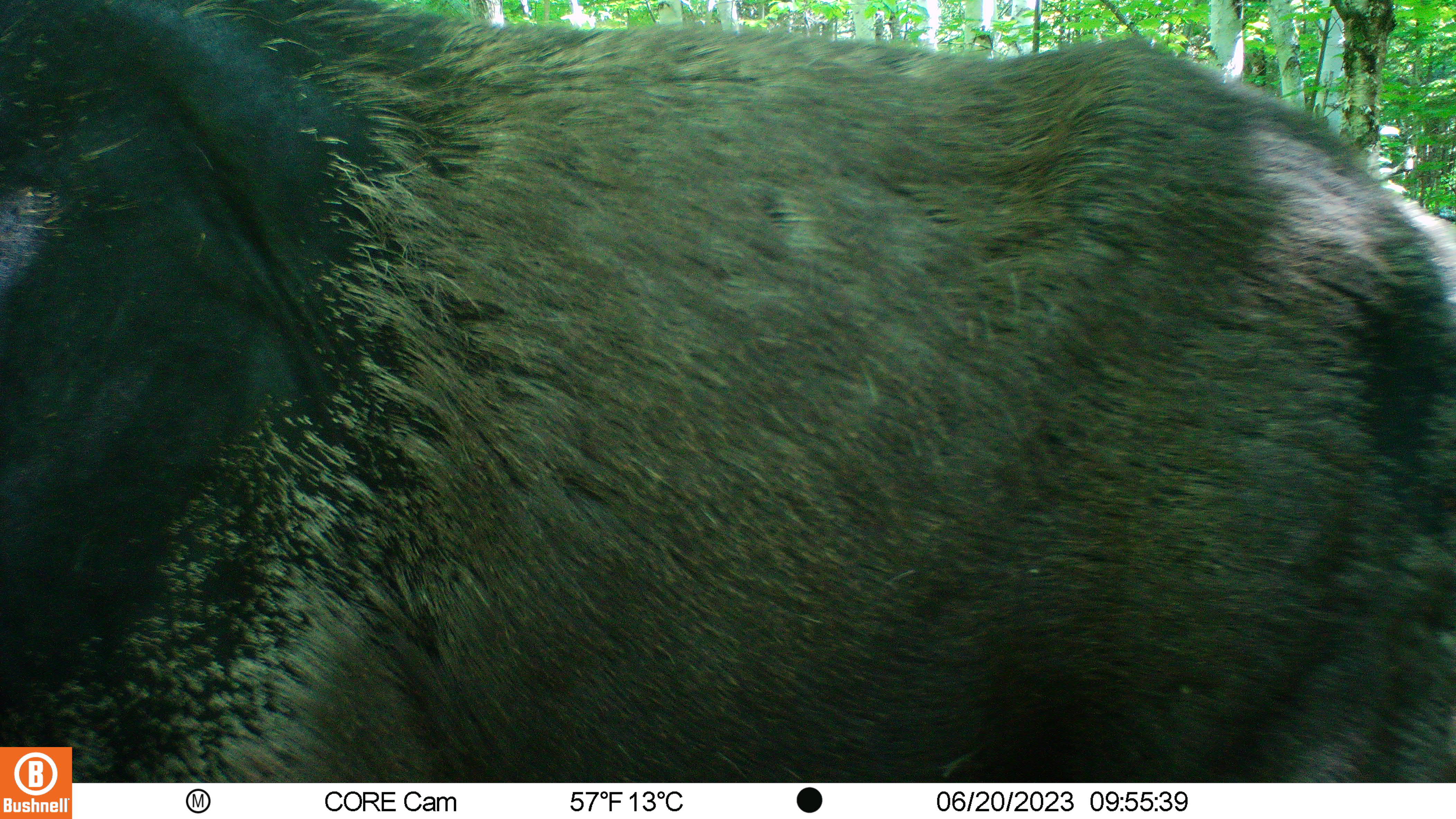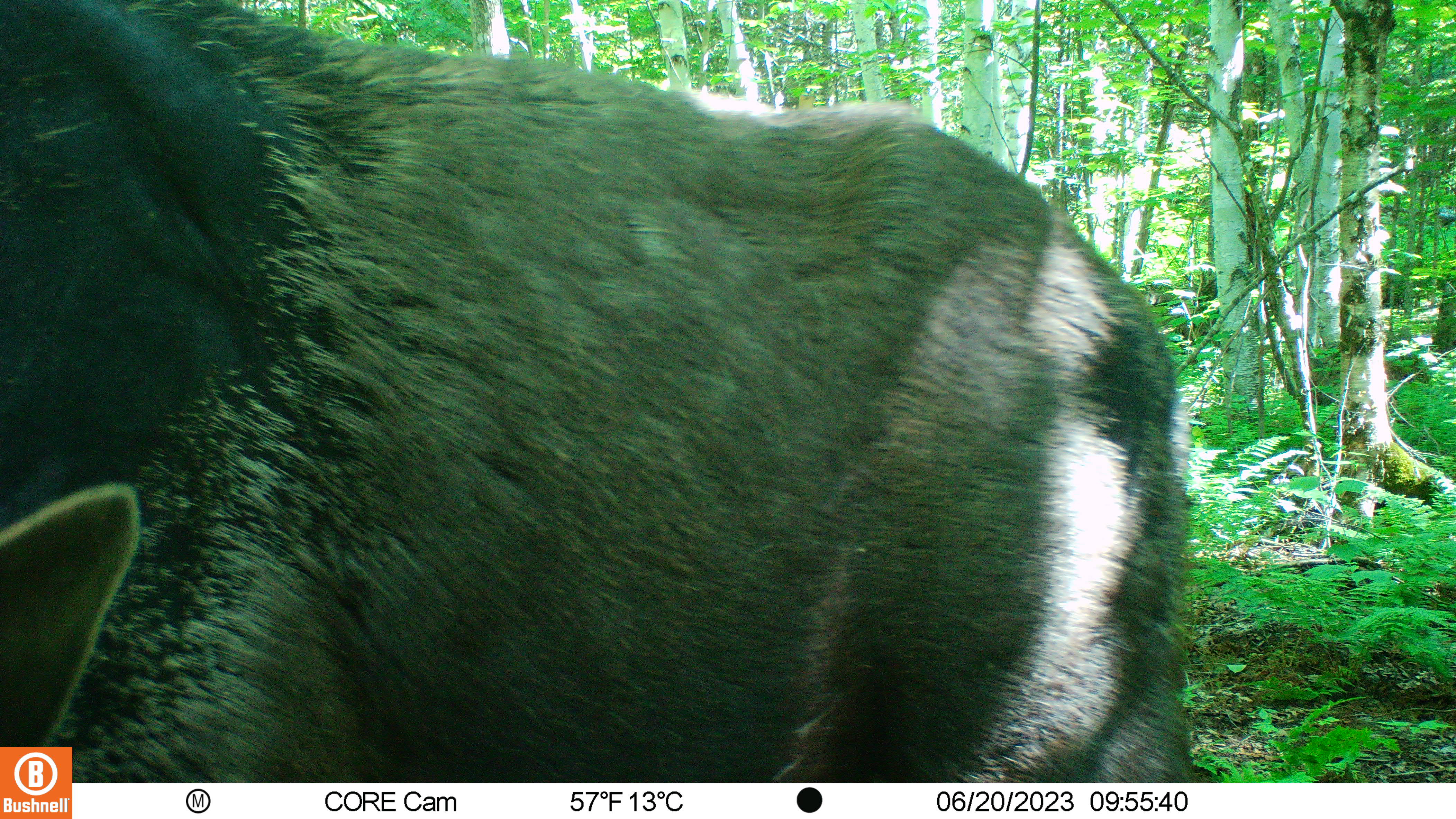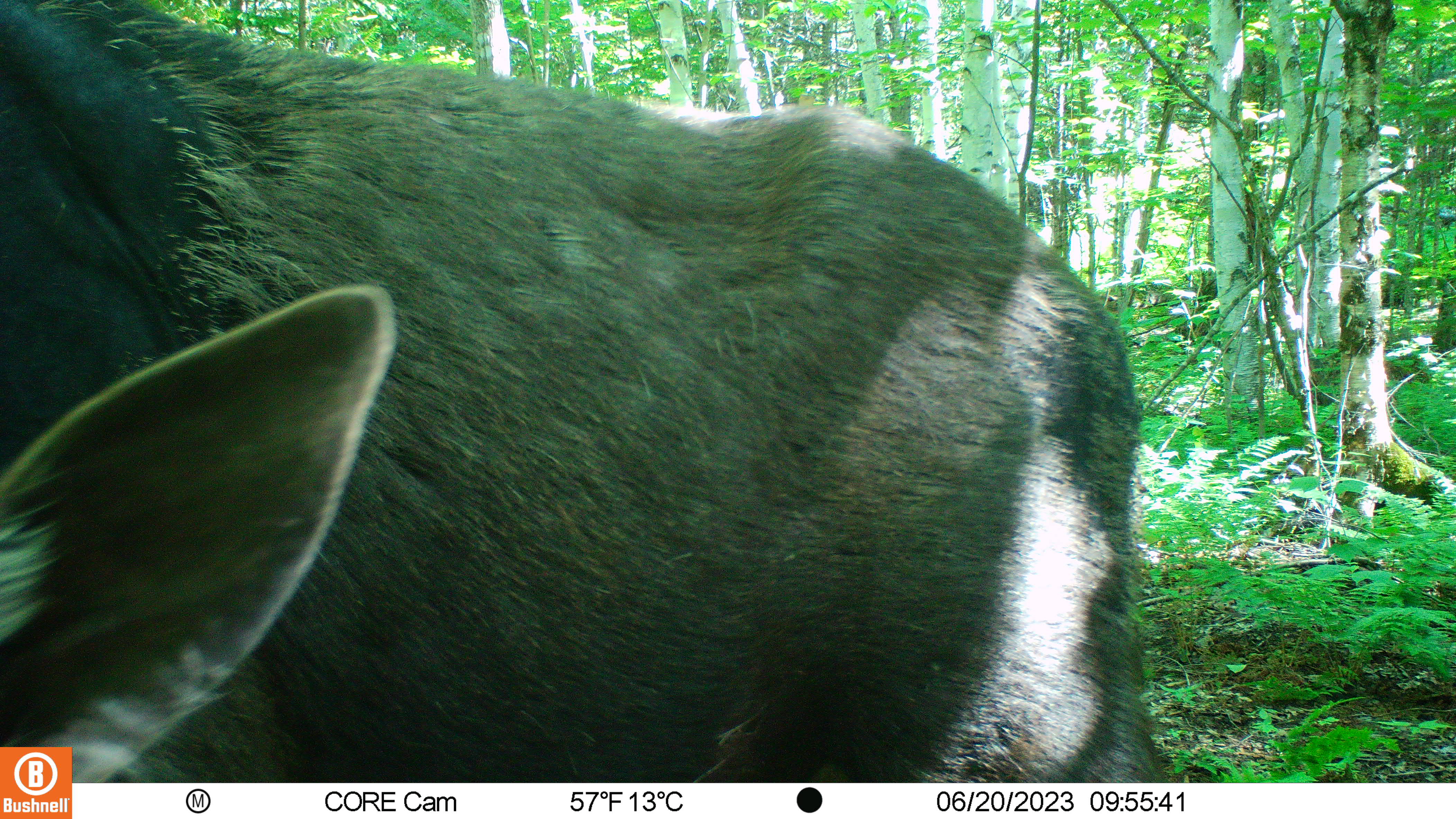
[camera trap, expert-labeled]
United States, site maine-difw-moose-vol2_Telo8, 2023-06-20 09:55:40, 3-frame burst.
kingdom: Animalia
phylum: Chordata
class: Mammalia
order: Artiodactyla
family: Cervidae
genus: Alces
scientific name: Alces alces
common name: moose